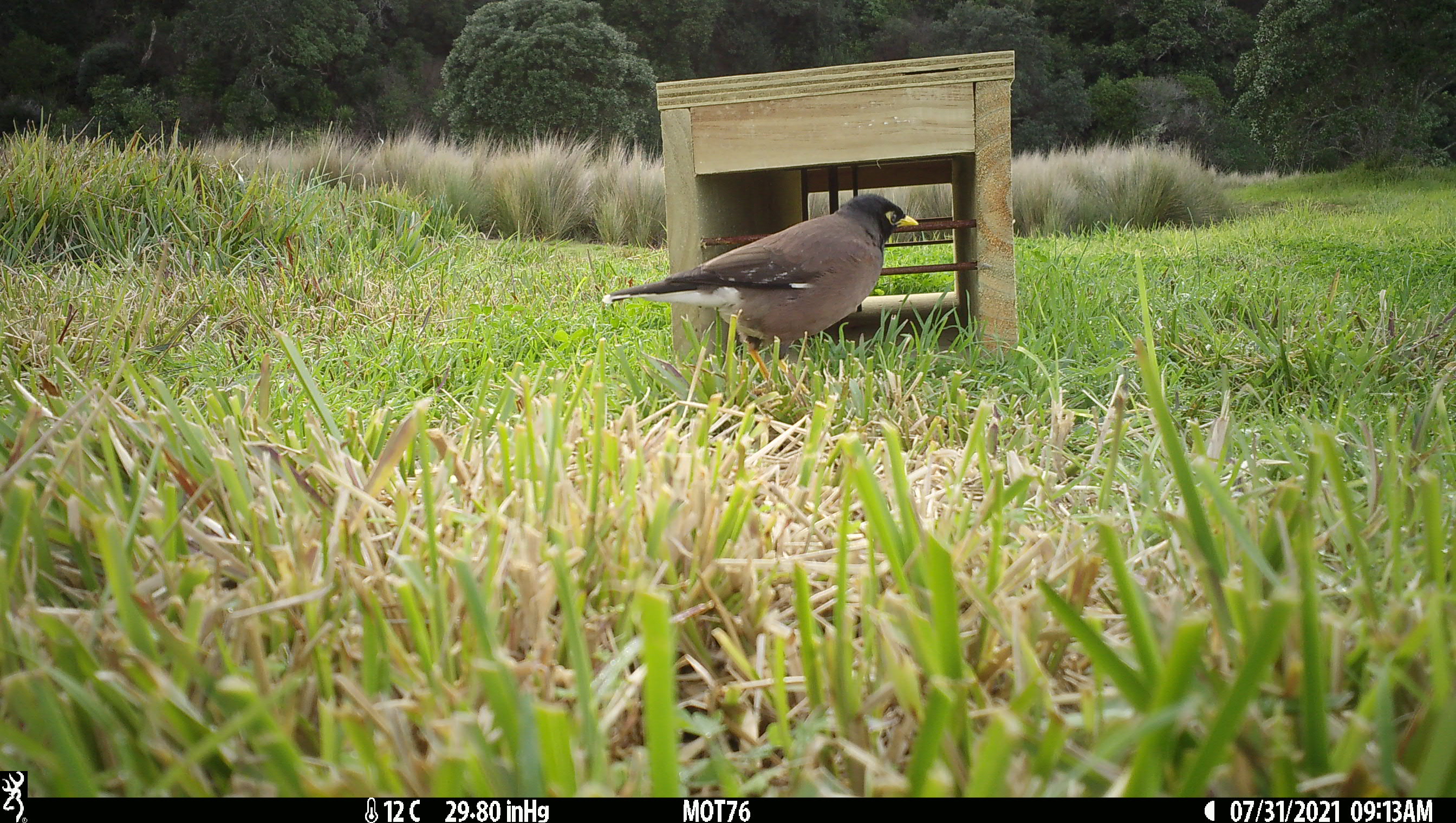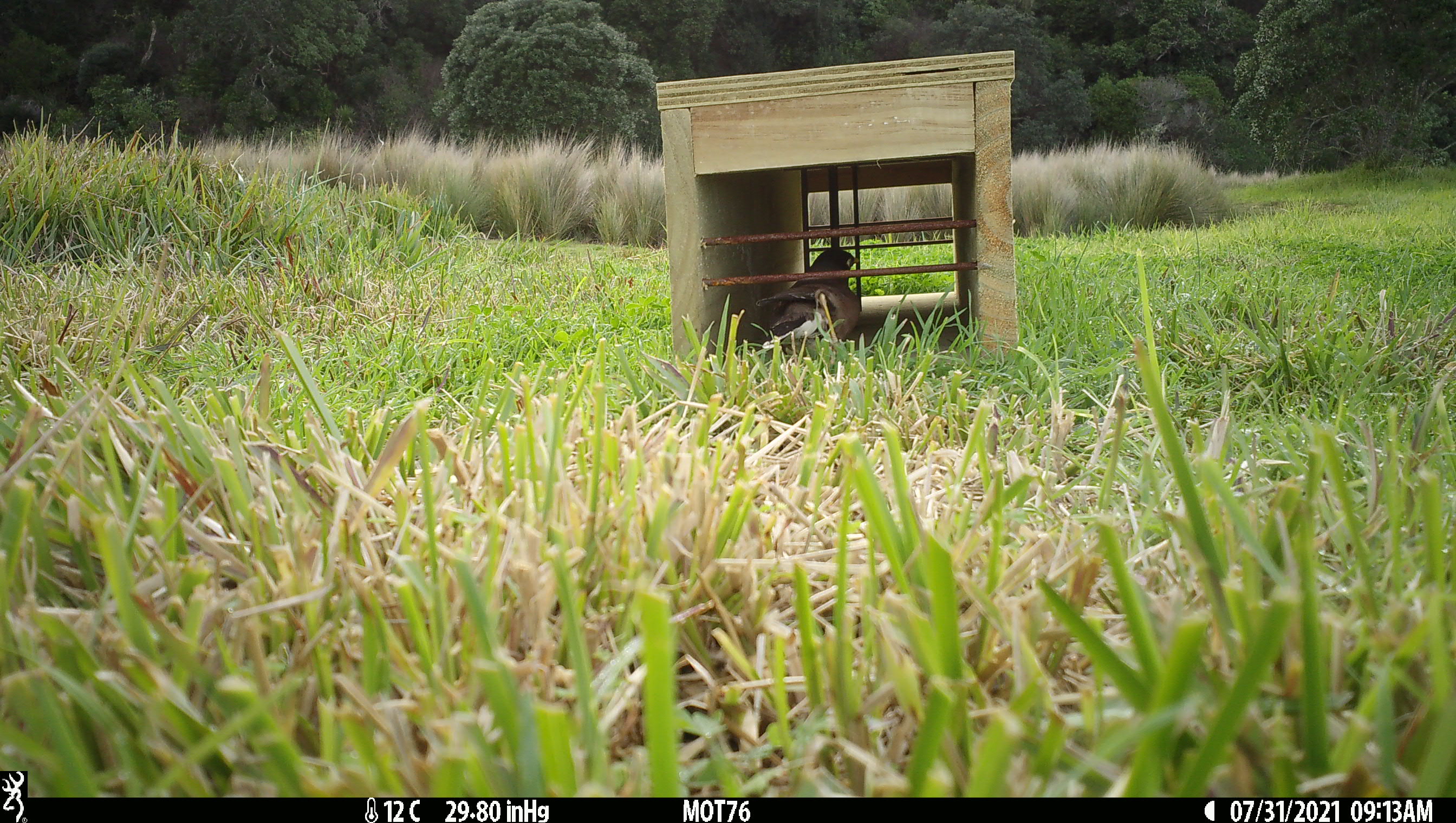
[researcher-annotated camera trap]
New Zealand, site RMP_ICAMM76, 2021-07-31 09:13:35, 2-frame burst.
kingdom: Animalia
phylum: Chordata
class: Aves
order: Passeriformes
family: Sturnidae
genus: Acridotheres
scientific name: Acridotheres tristis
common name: common myna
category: myna